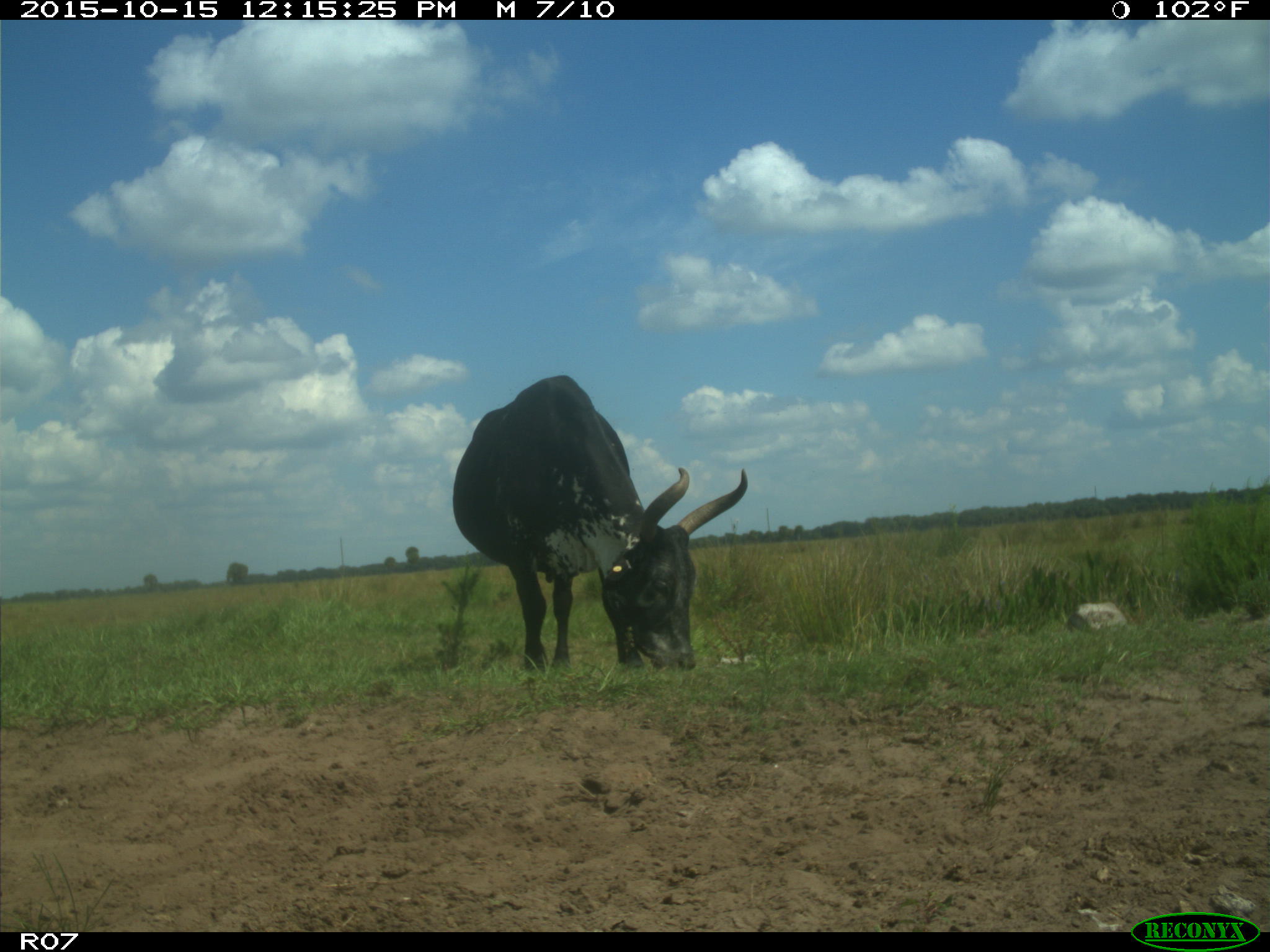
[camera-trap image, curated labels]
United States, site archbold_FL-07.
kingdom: Animalia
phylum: Chordata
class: Mammalia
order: Artiodactyla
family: Bovidae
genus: Bos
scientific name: Bos taurus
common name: domestic cow